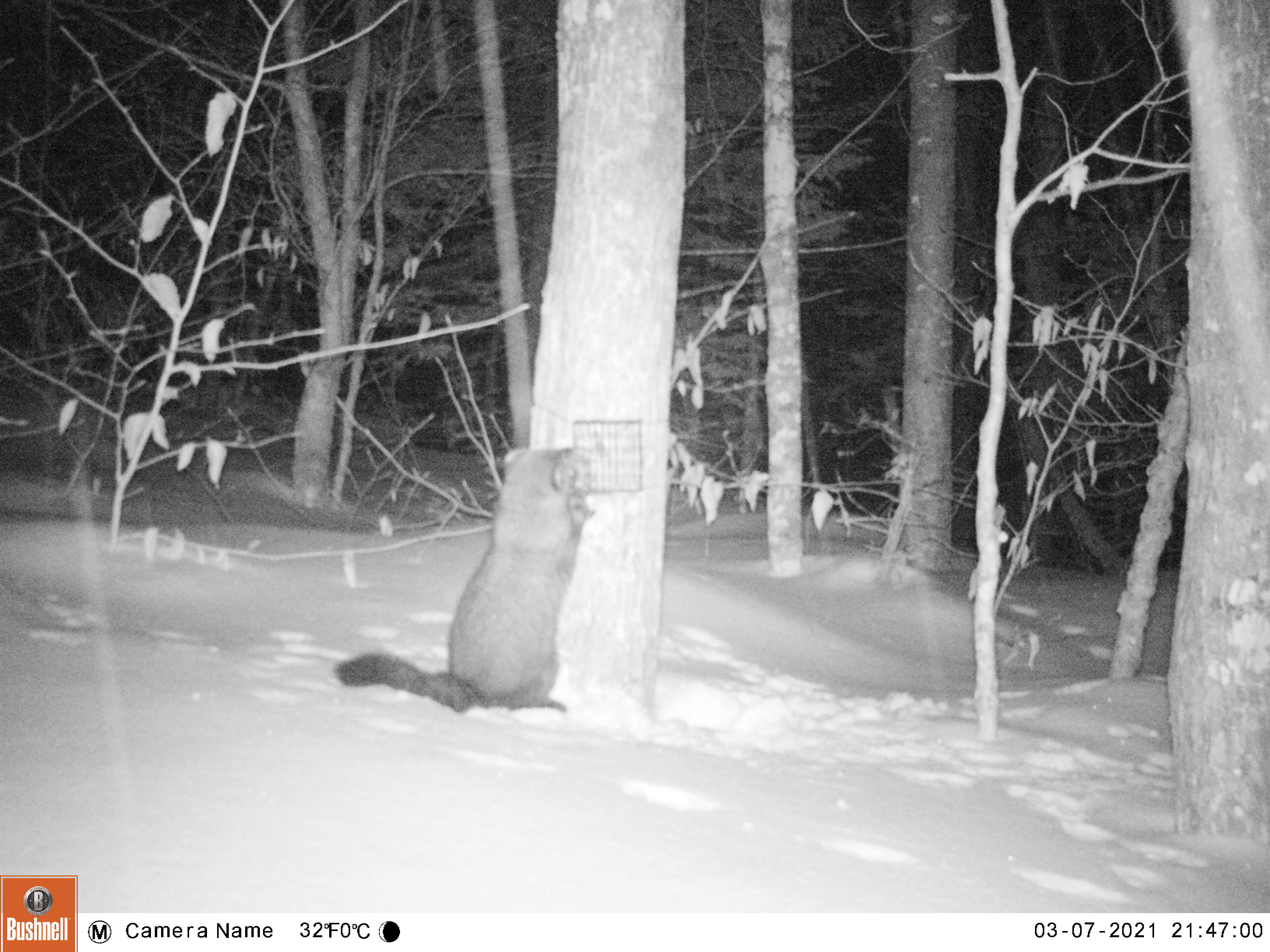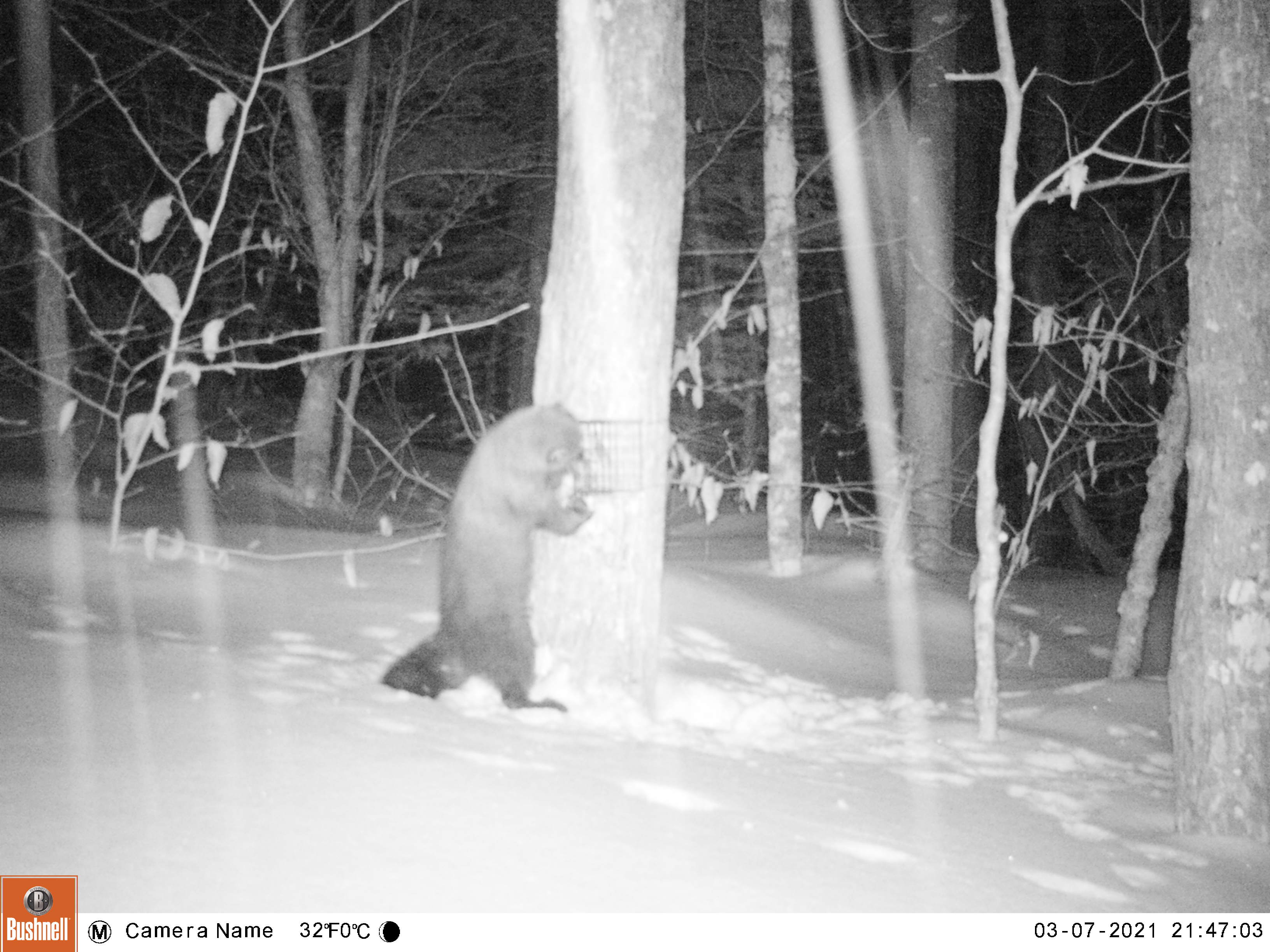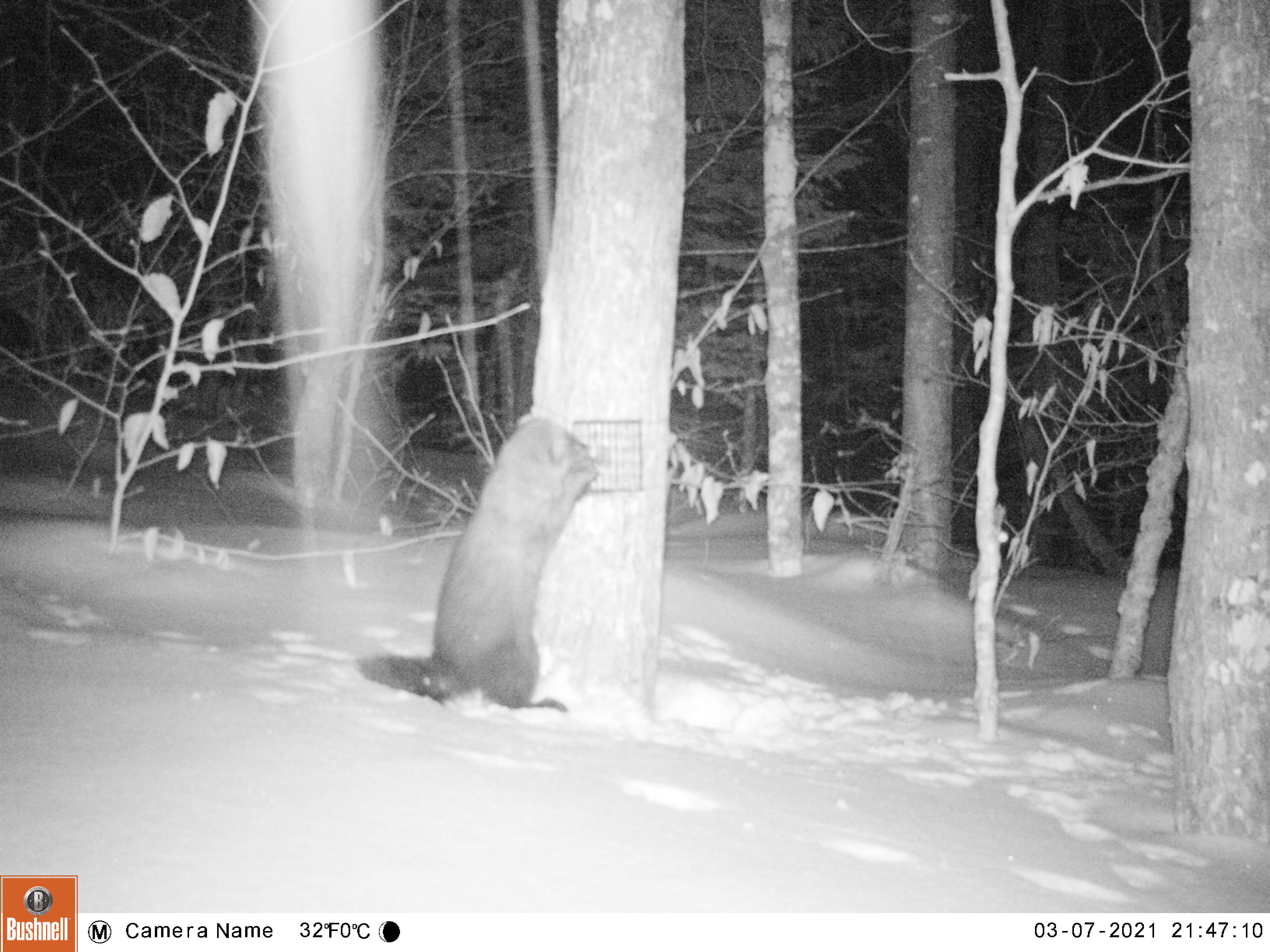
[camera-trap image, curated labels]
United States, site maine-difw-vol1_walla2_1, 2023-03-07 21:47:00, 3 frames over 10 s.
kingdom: Animalia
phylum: Chordata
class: Mammalia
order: Carnivora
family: Mustelidae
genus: Pekania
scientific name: Pekania pennanti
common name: fisher